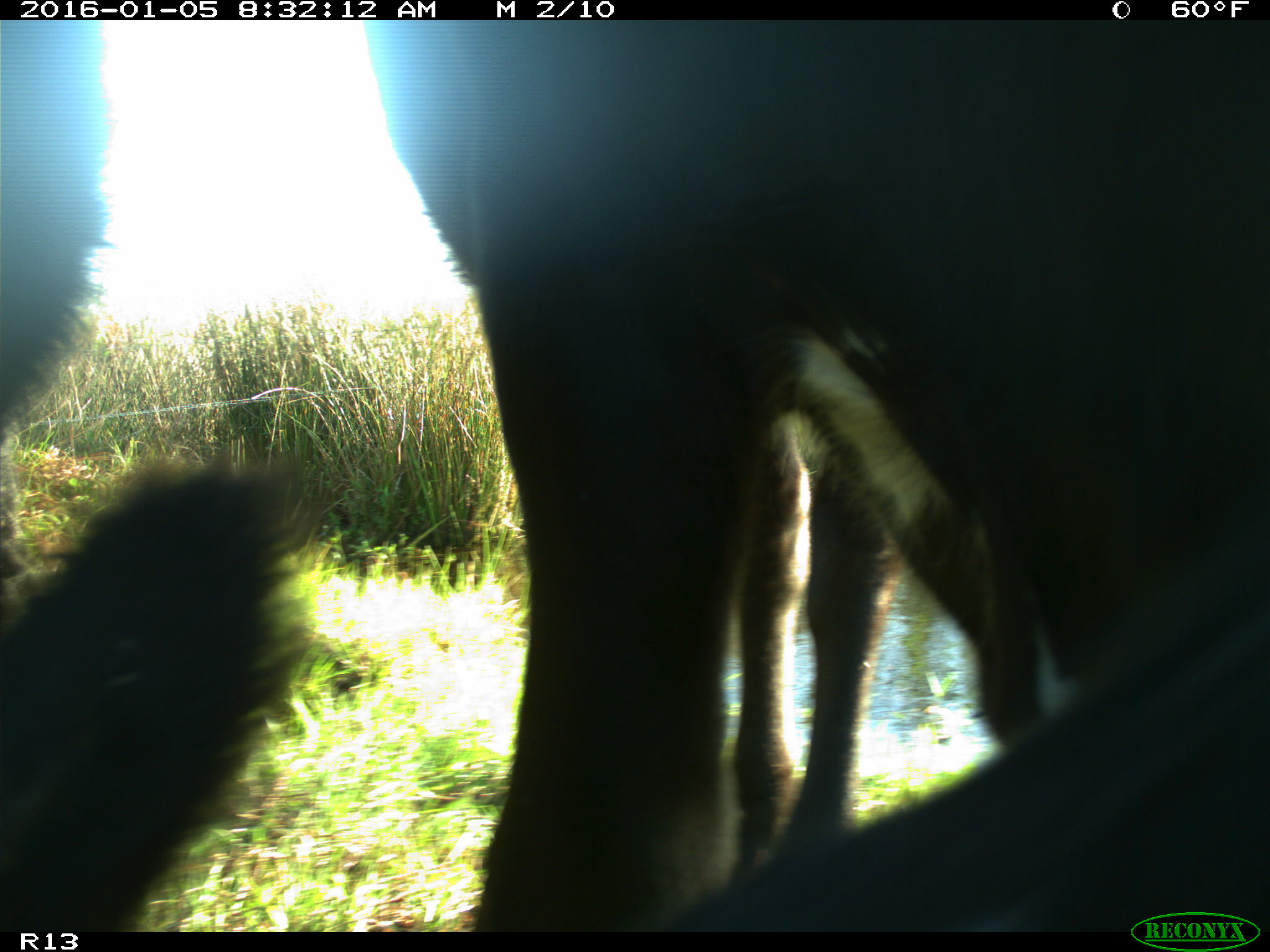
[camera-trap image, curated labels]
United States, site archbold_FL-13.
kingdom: Animalia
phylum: Chordata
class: Mammalia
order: Artiodactyla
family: Bovidae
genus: Bos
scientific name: Bos taurus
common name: domestic cow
Bos taurus (domestic cow).